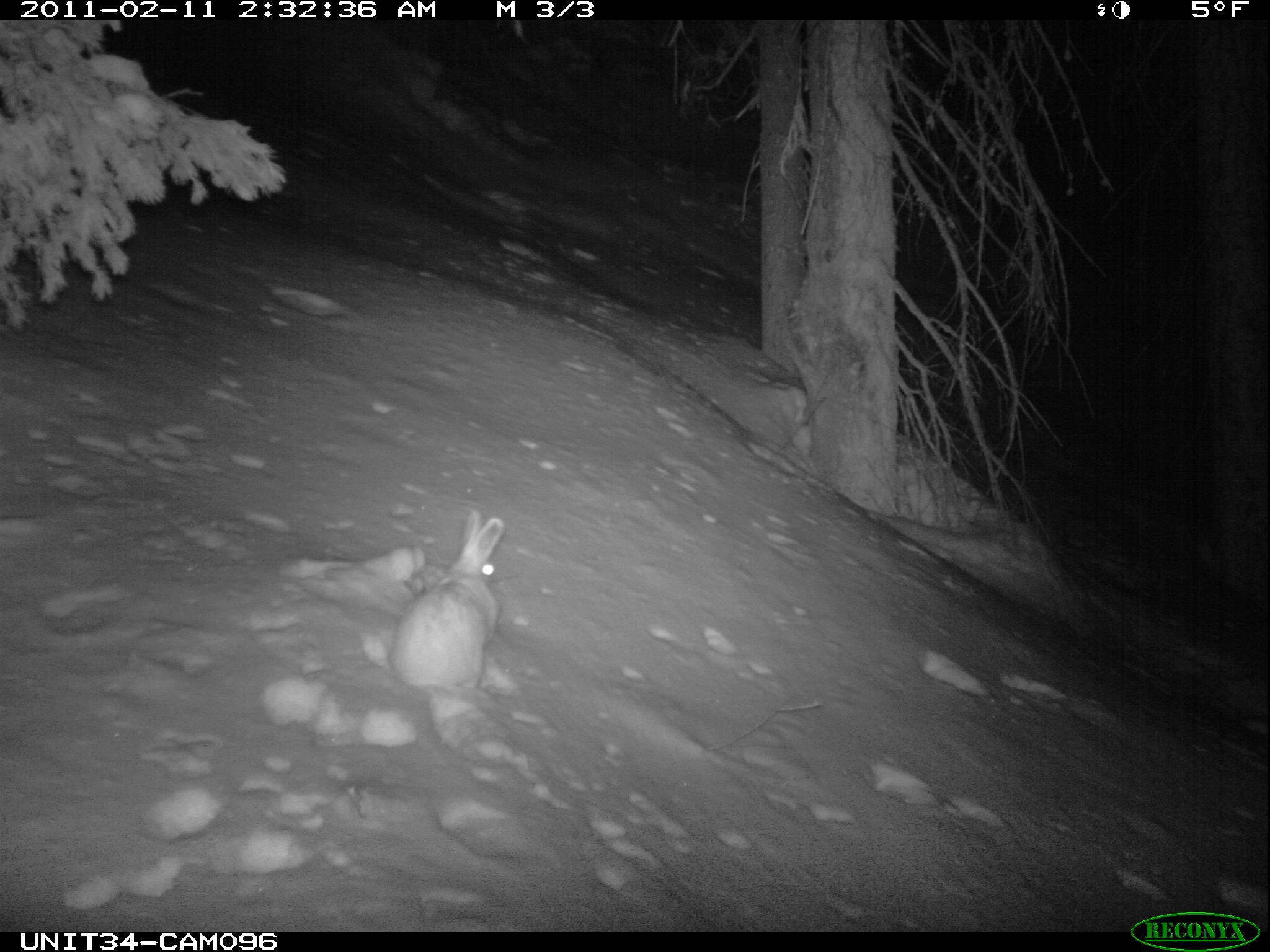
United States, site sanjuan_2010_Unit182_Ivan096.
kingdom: Animalia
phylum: Chordata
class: Mammalia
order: Lagomorpha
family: Leporidae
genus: Lepus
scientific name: Lepus americanus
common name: snowshoe hare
Lepus americanus (snowshoe hare).